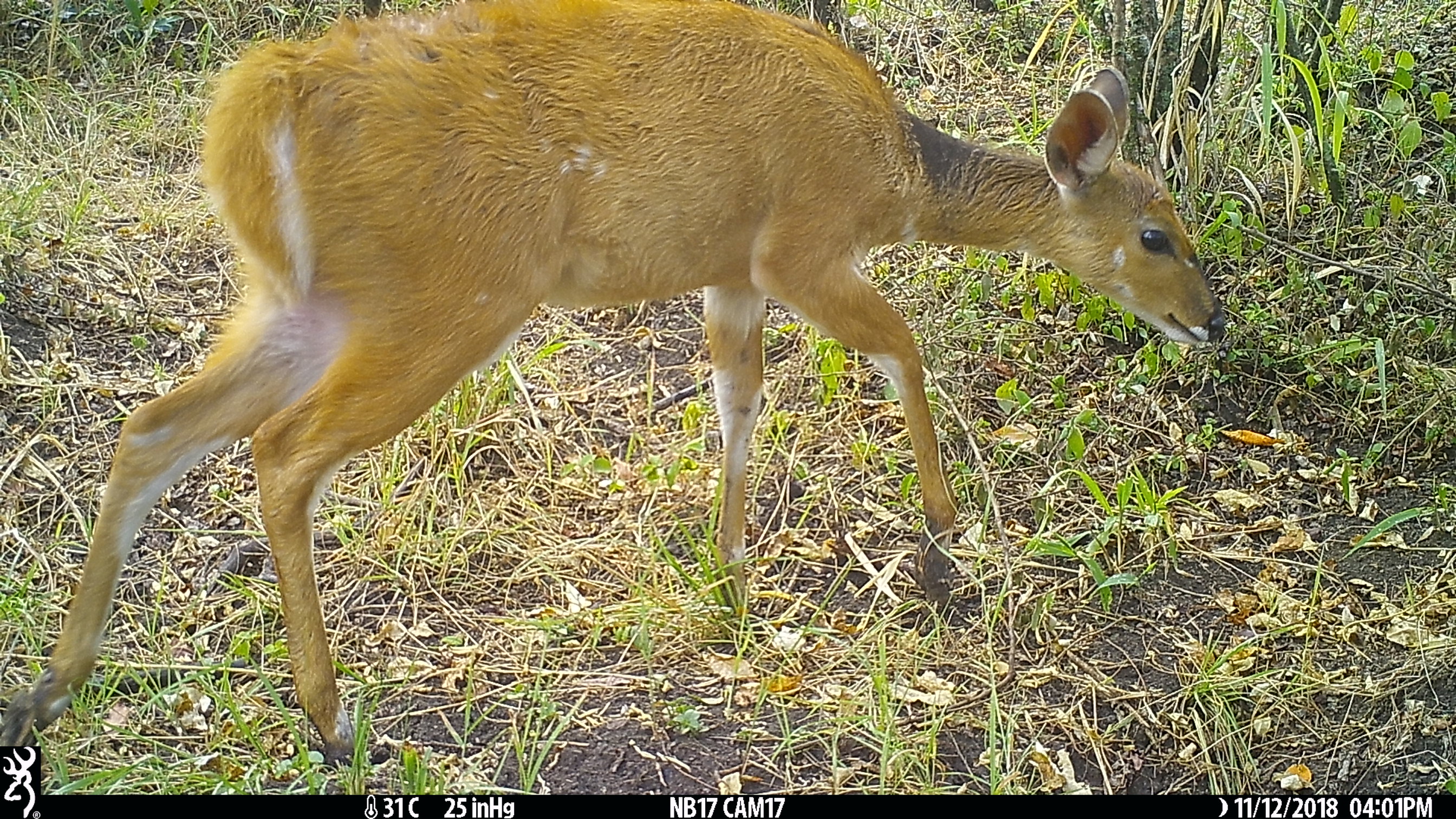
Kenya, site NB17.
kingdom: Animalia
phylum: Chordata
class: Mammalia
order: Artiodactyla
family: Bovidae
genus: Tragelaphus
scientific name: Tragelaphus scriptus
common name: bushbuck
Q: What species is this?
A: Bushbuck (Tragelaphus scriptus).